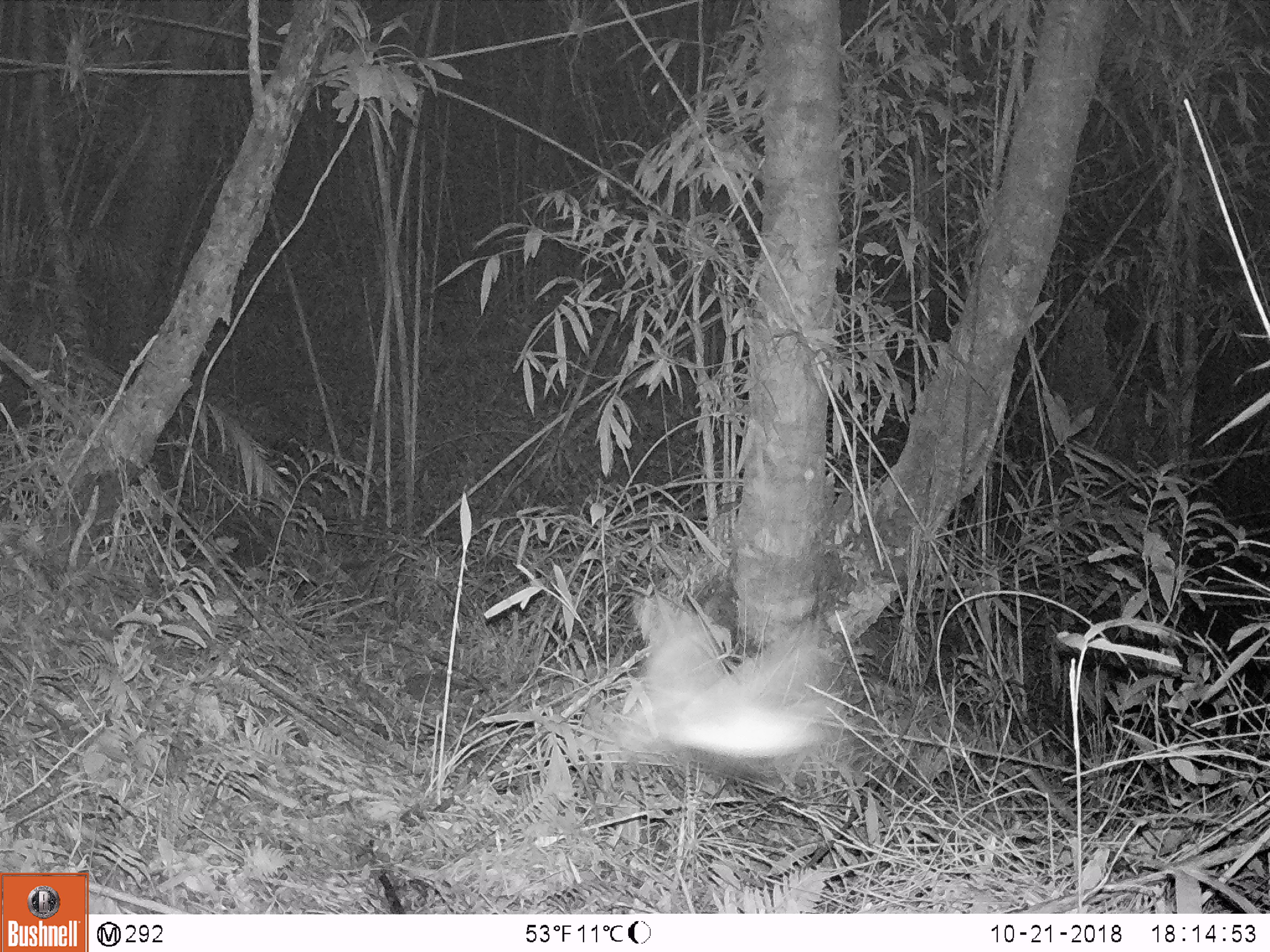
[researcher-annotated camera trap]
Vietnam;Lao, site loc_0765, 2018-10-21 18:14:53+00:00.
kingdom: Animalia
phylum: Arthropoda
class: Insecta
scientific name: Insecta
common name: insect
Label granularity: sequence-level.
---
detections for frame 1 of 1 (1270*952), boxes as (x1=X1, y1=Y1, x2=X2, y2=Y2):
insect: (x1=584, y1=595, x2=841, y2=770)